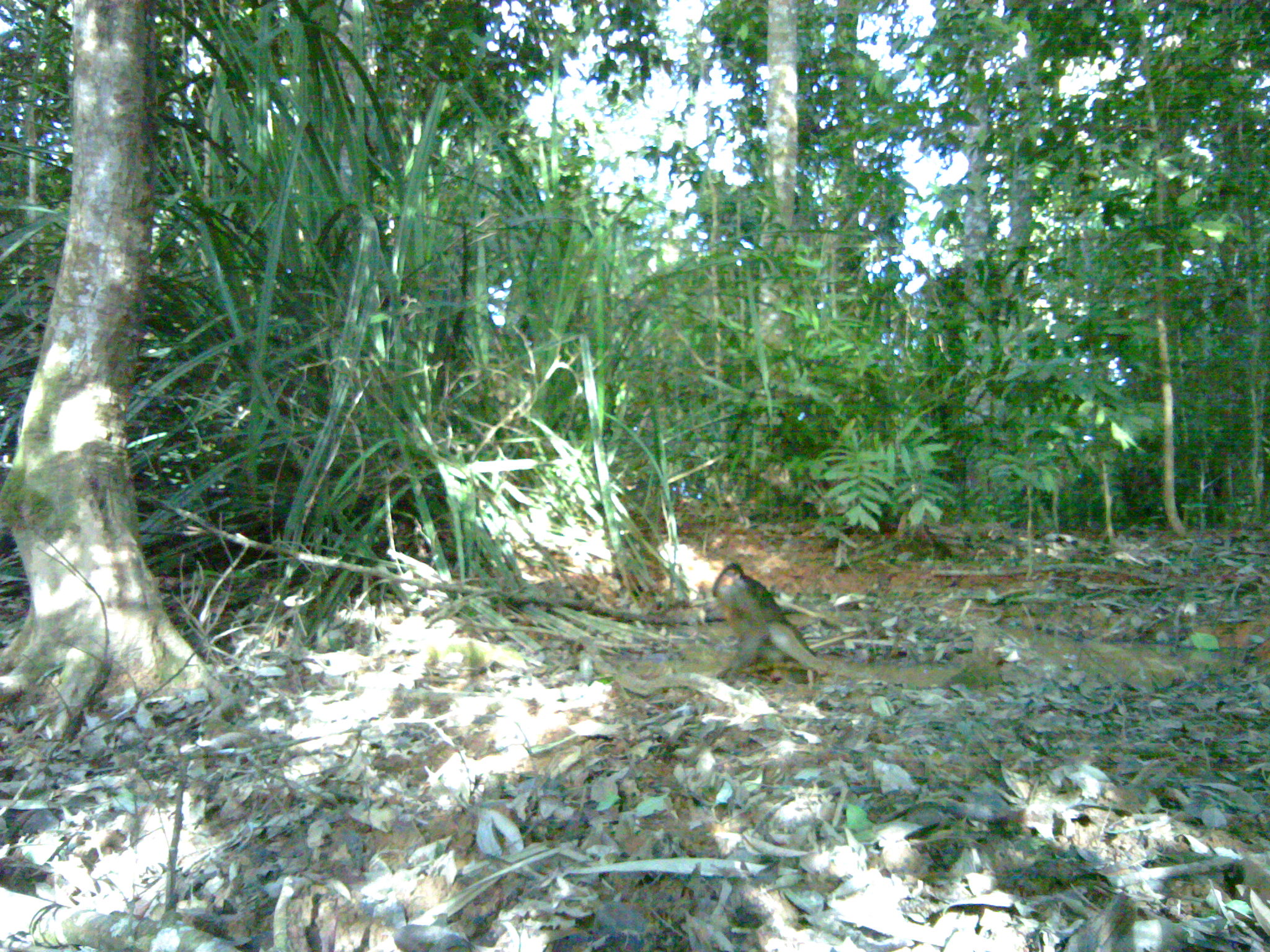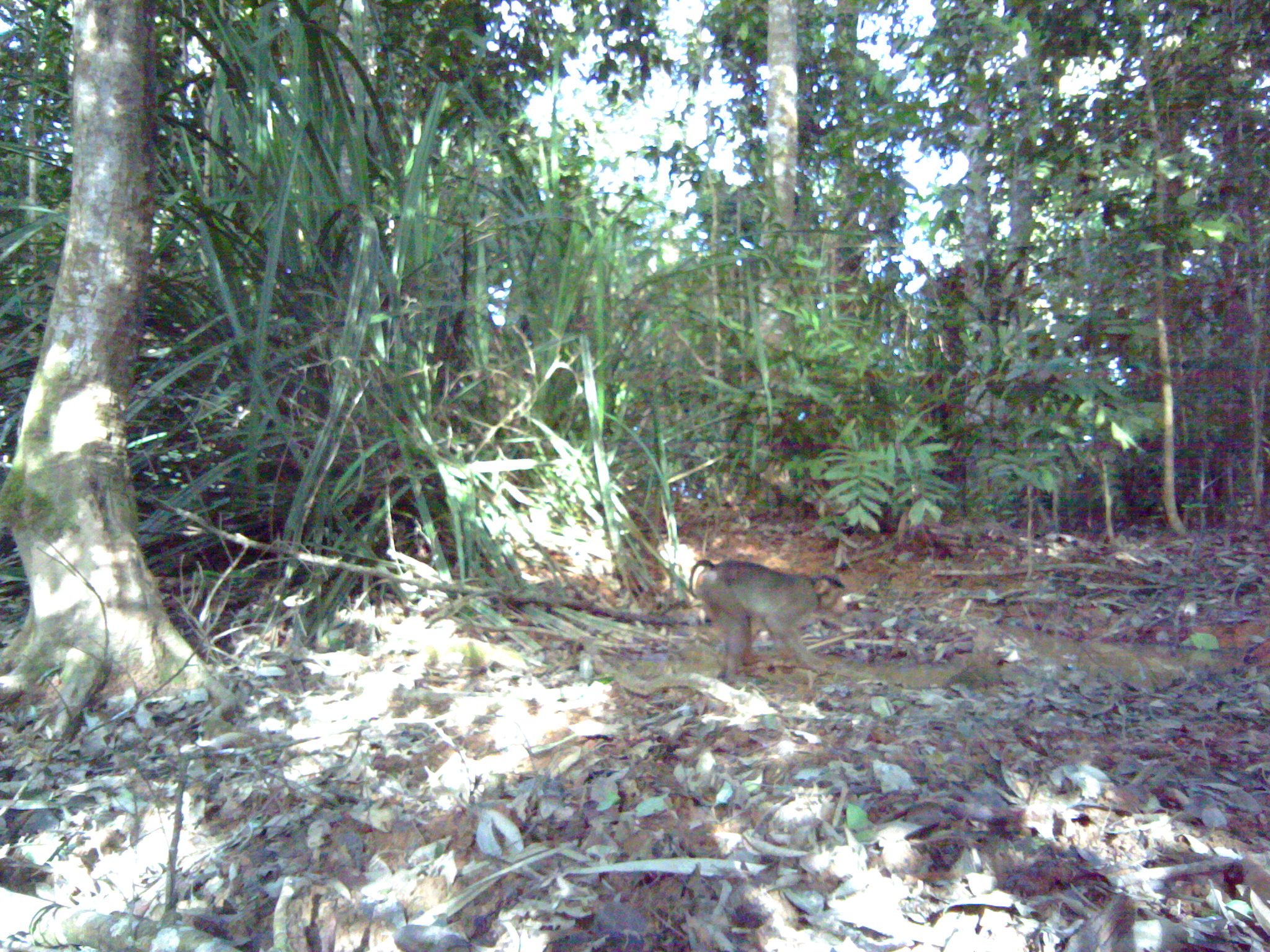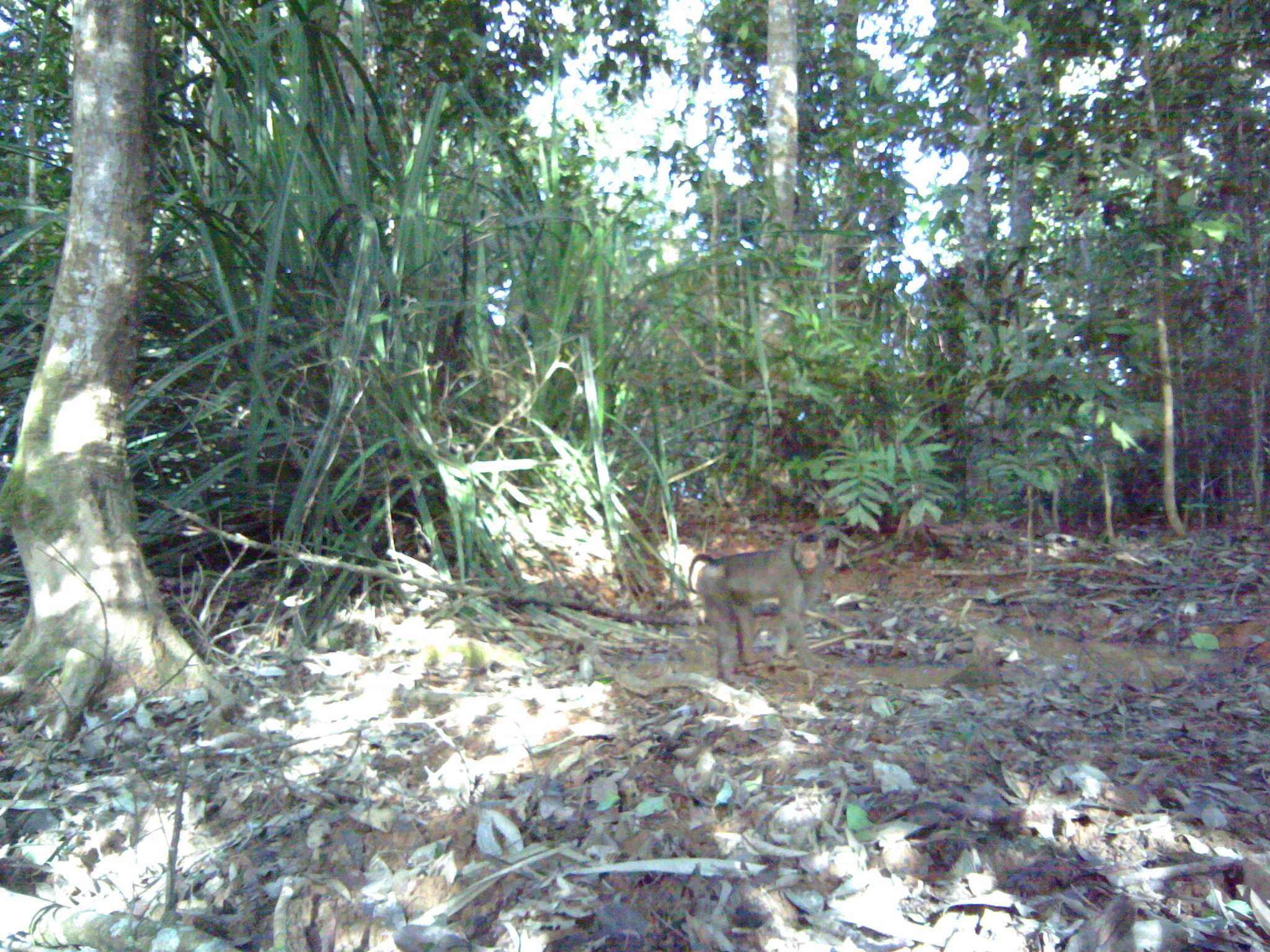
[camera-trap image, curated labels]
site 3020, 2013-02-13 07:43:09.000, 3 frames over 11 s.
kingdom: Animalia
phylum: Chordata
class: Mammalia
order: Primates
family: Cercopithecidae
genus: Macaca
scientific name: Macaca nemestrina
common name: southern pig-tailed macaque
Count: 1.